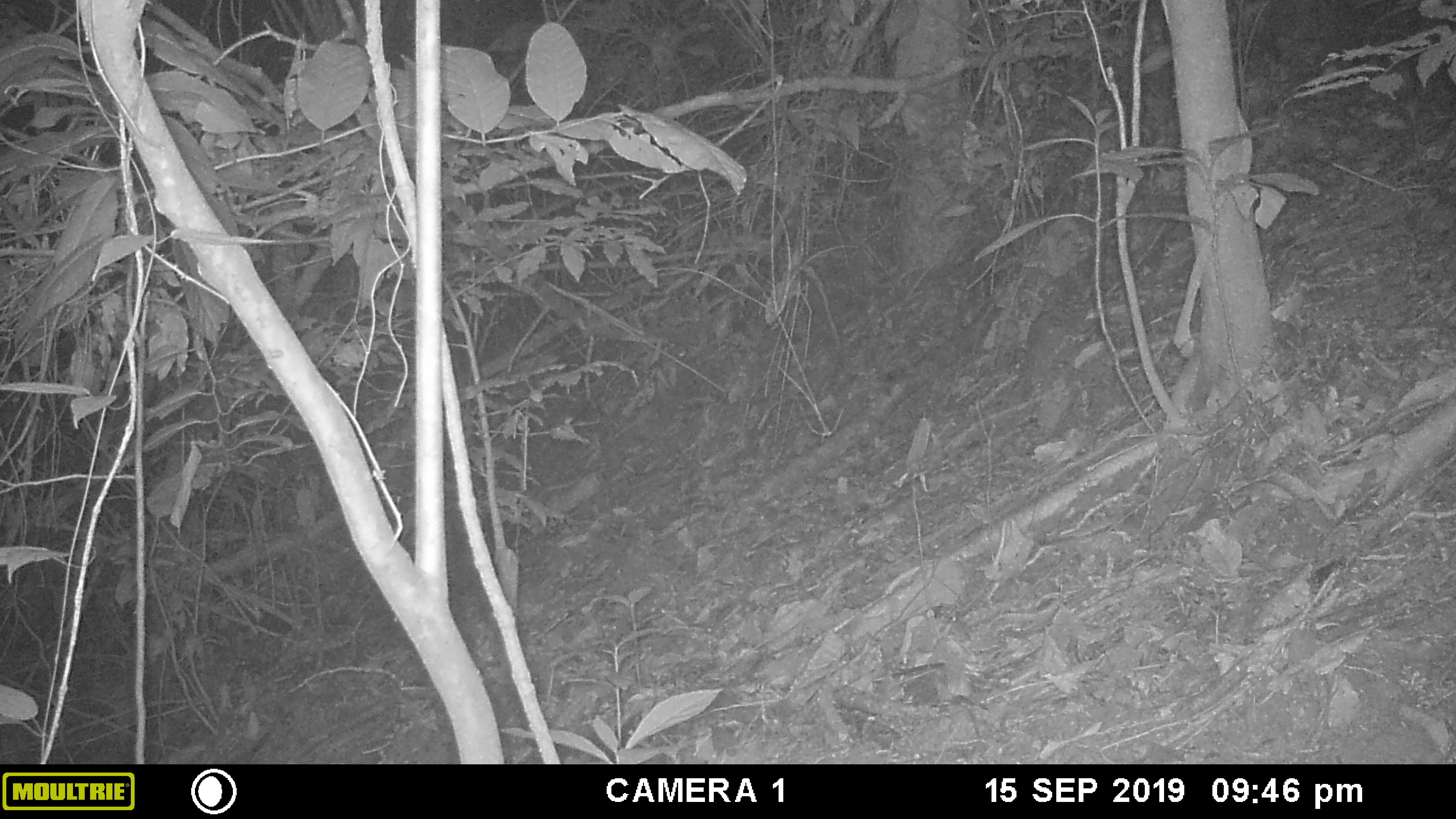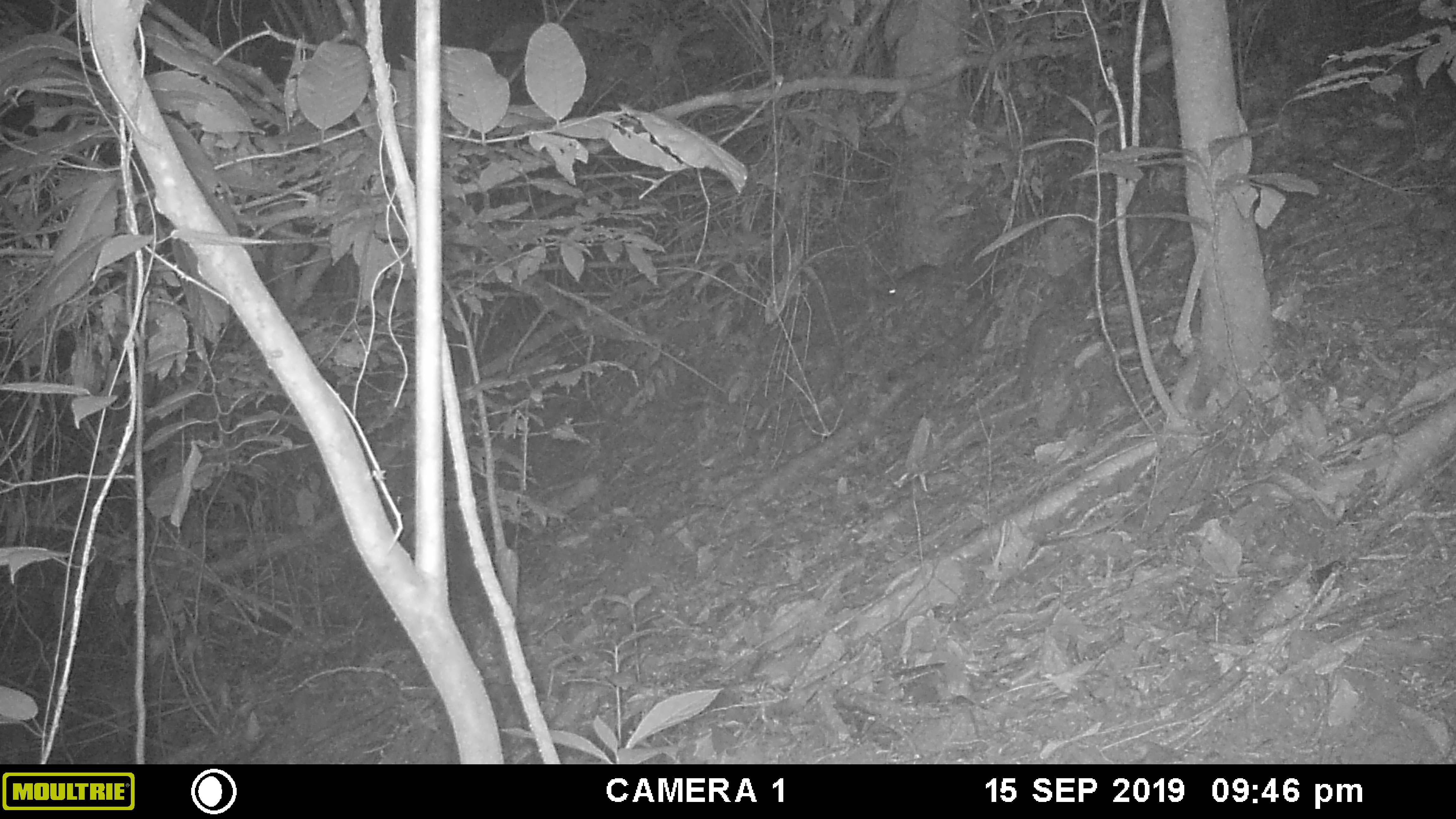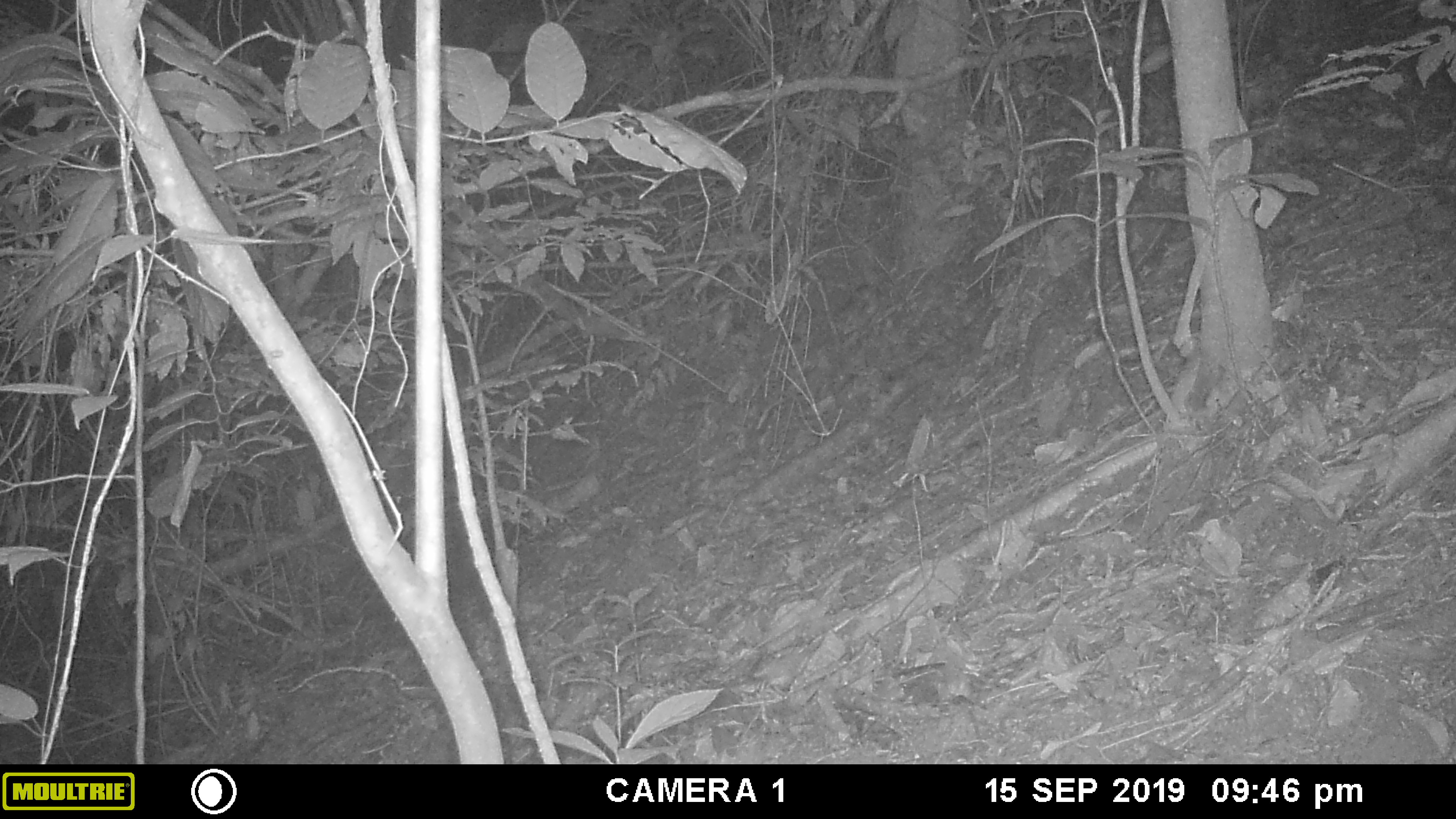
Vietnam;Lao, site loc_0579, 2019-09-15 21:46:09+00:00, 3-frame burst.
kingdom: Animalia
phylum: Chordata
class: Mammalia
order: Rodentia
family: Muridae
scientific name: Muridae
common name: old-world mice and rats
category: unidentified murid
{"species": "unidentified murid (old-world mice and rats) (Muridae)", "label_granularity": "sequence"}